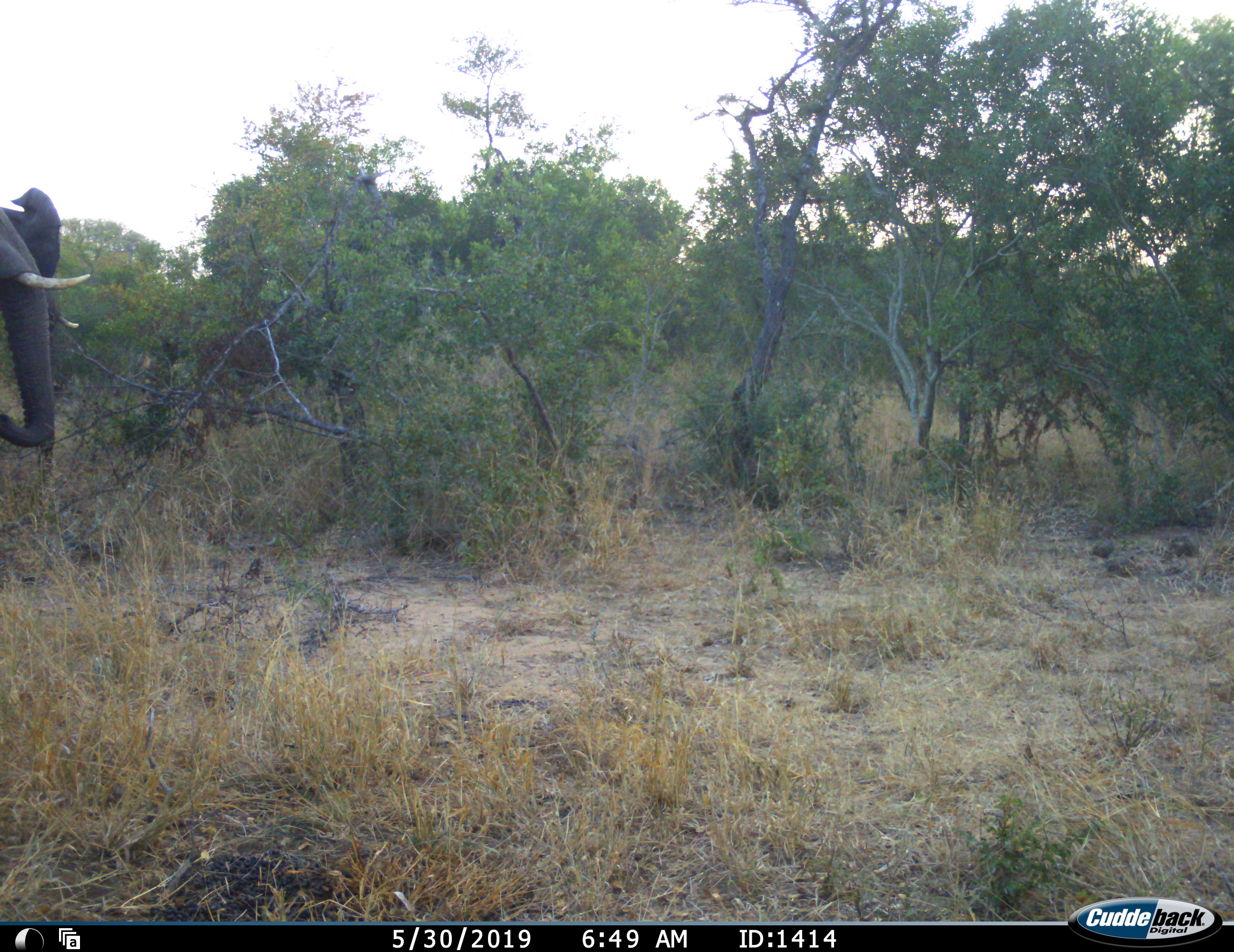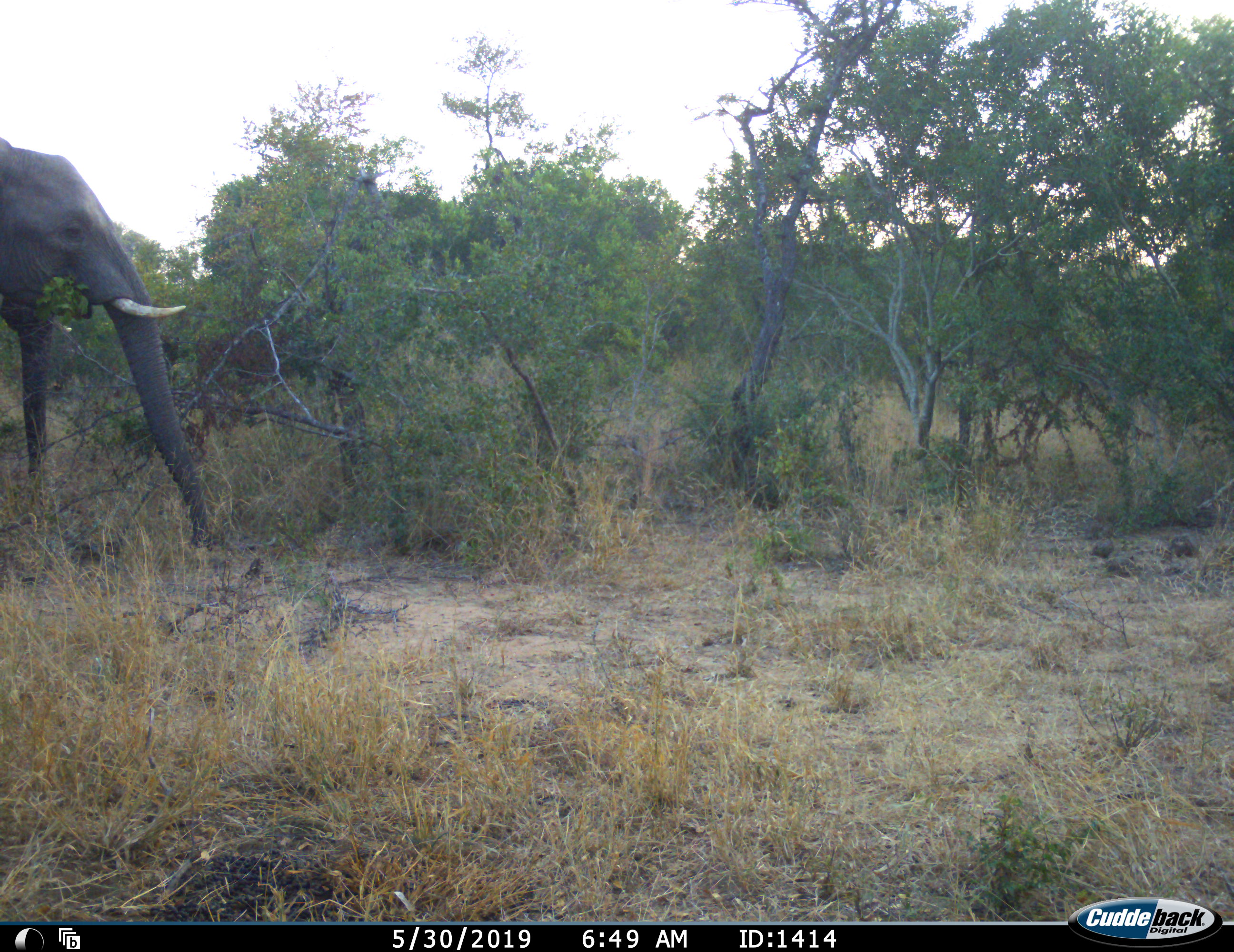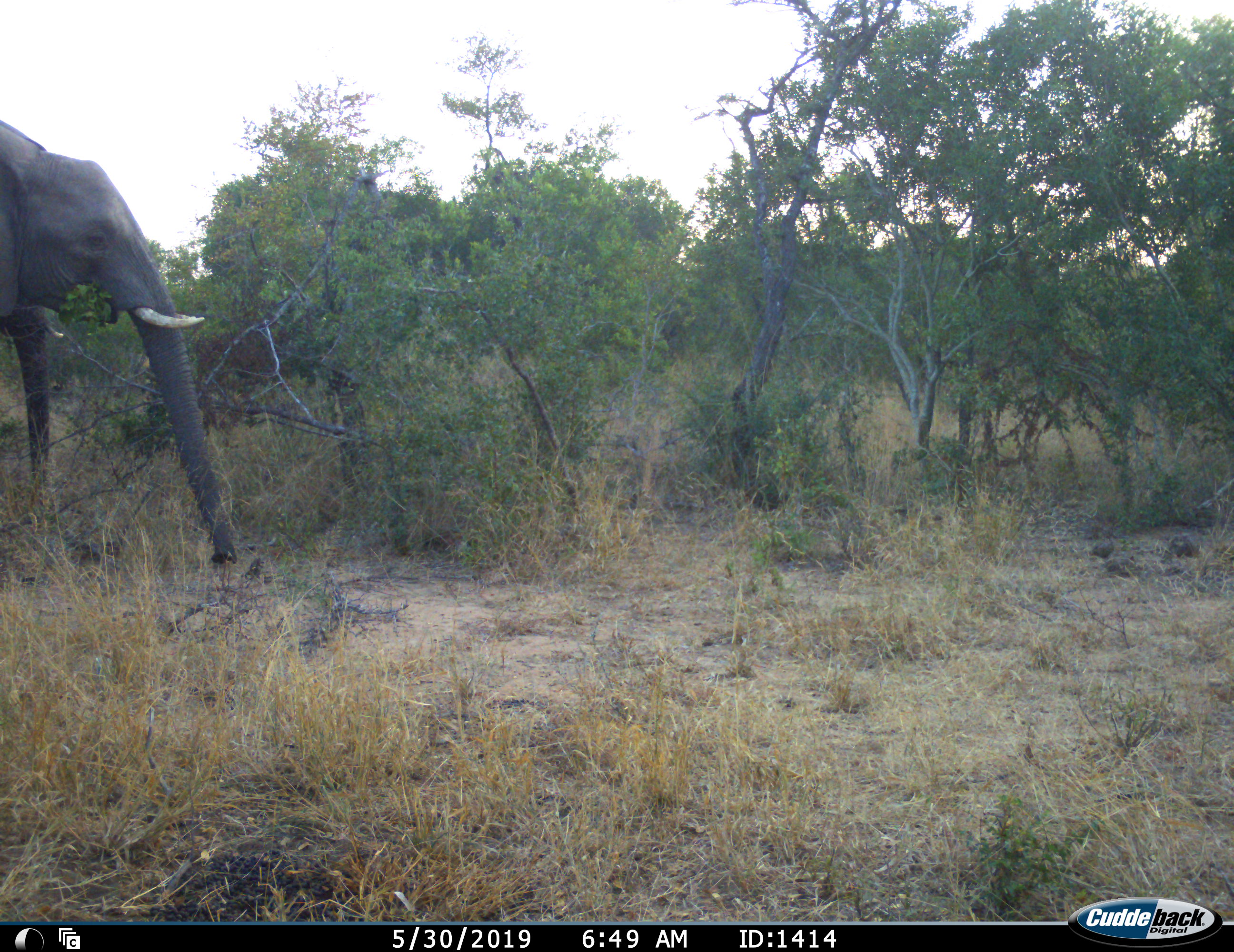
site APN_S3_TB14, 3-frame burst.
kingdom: Animalia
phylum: Chordata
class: Mammalia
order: Proboscidea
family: Elephantidae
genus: Loxodonta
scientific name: Loxodonta africana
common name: african bush elephant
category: elephant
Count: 2.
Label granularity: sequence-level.